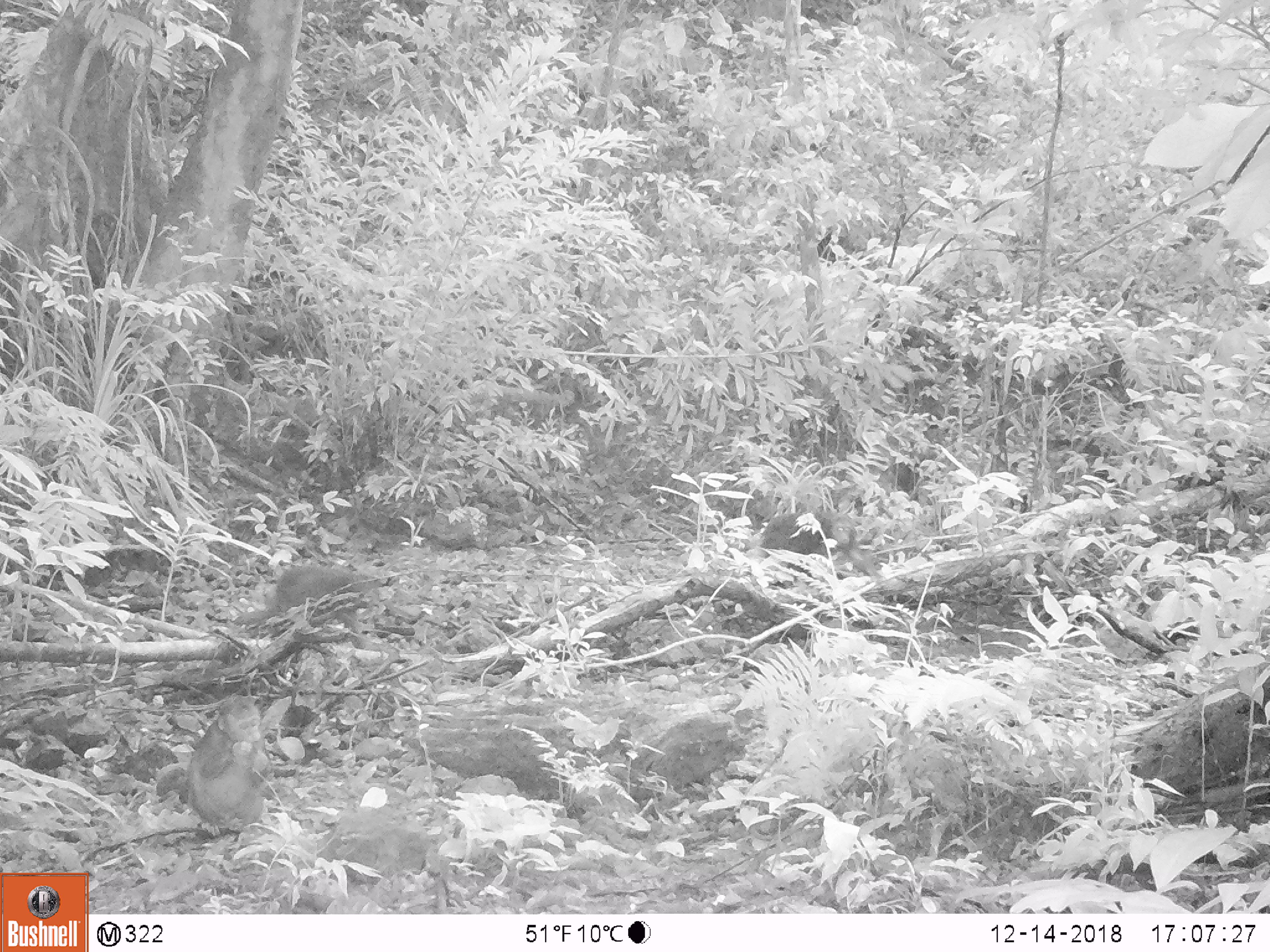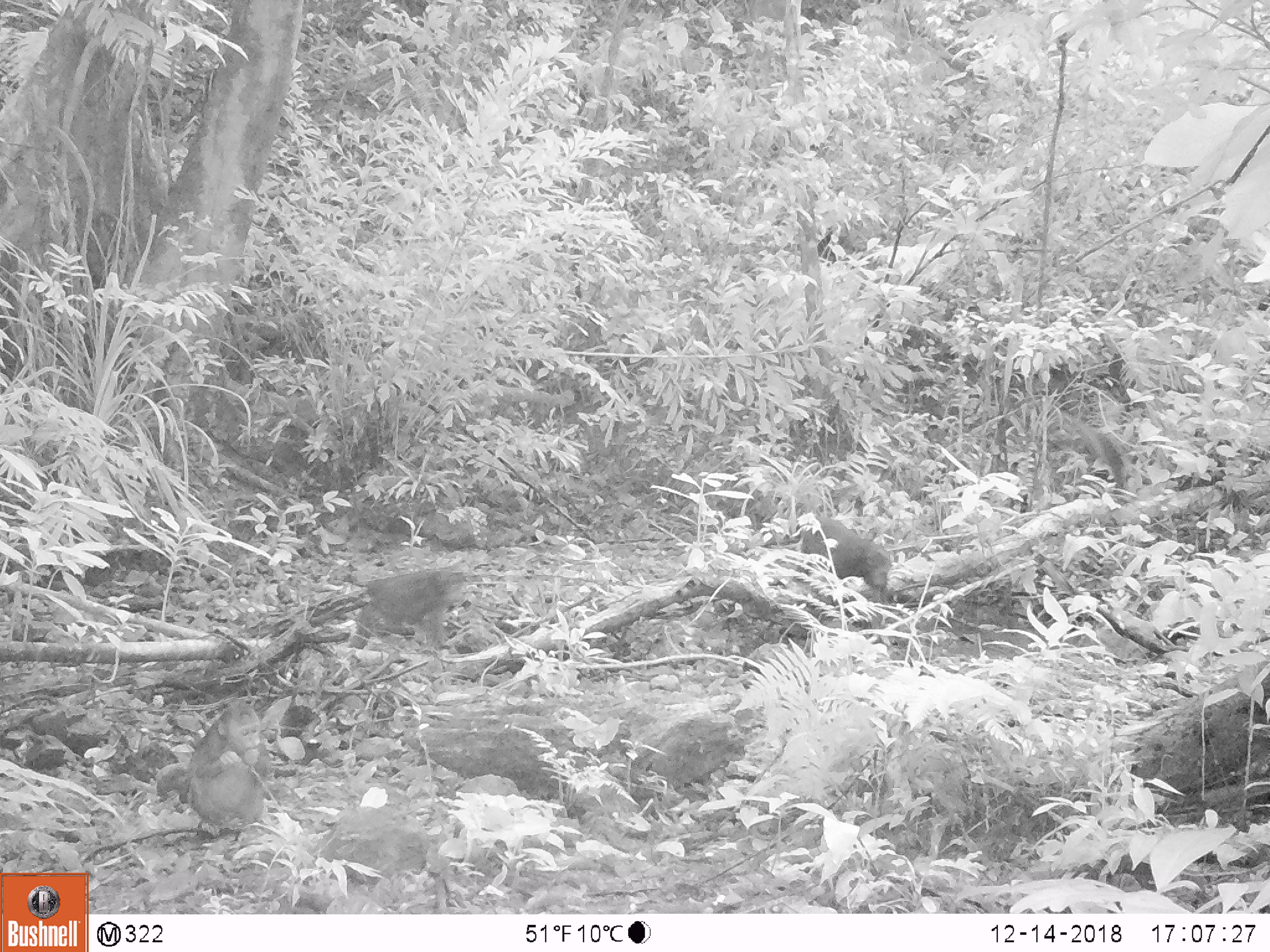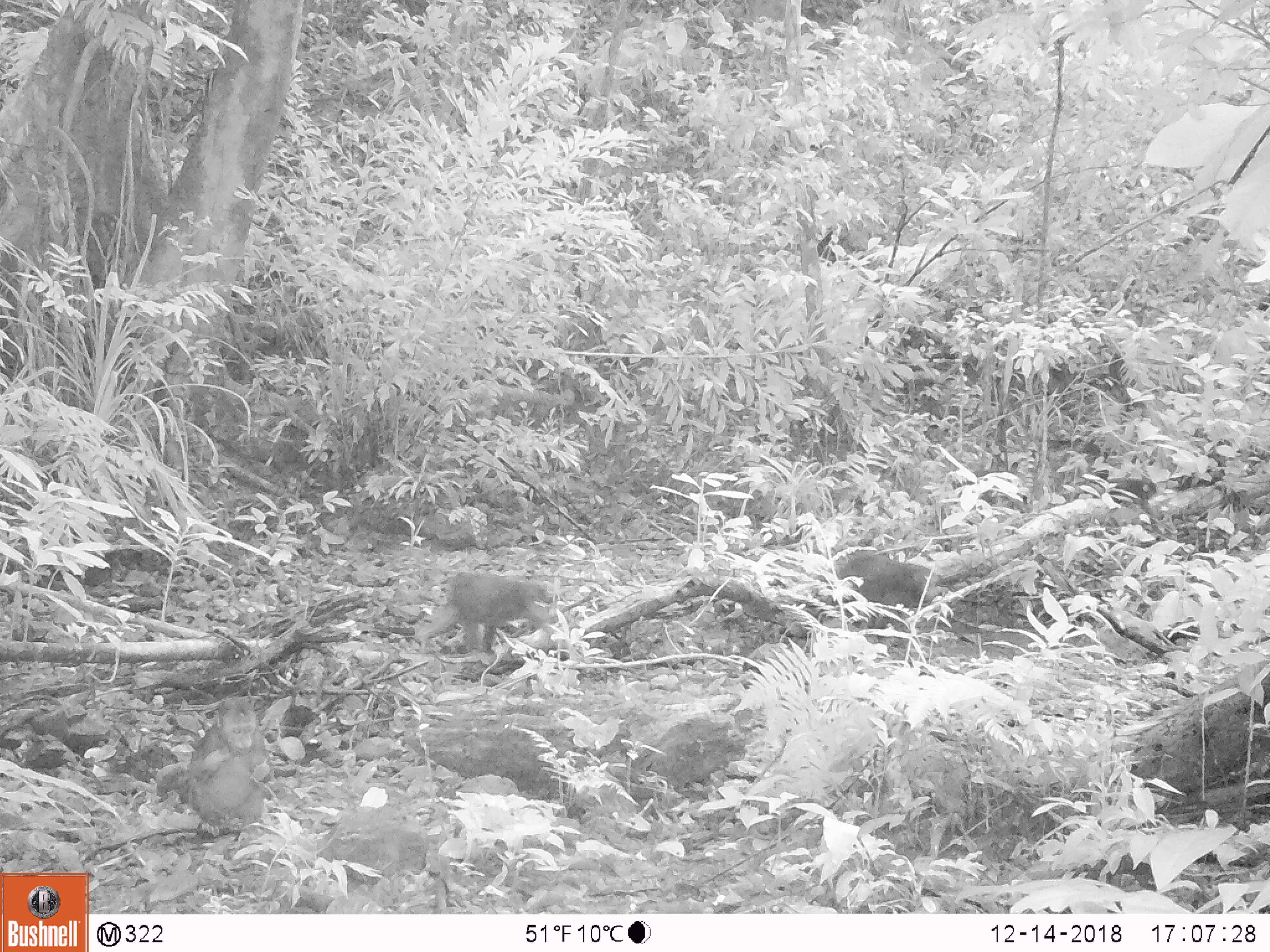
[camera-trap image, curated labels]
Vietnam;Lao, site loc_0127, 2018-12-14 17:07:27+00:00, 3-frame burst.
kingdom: Animalia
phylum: Chordata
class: Mammalia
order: Primates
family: Cercopithecidae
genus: Macaca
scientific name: Macaca arctoides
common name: stump-tailed macaque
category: stump tailed macaque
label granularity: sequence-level